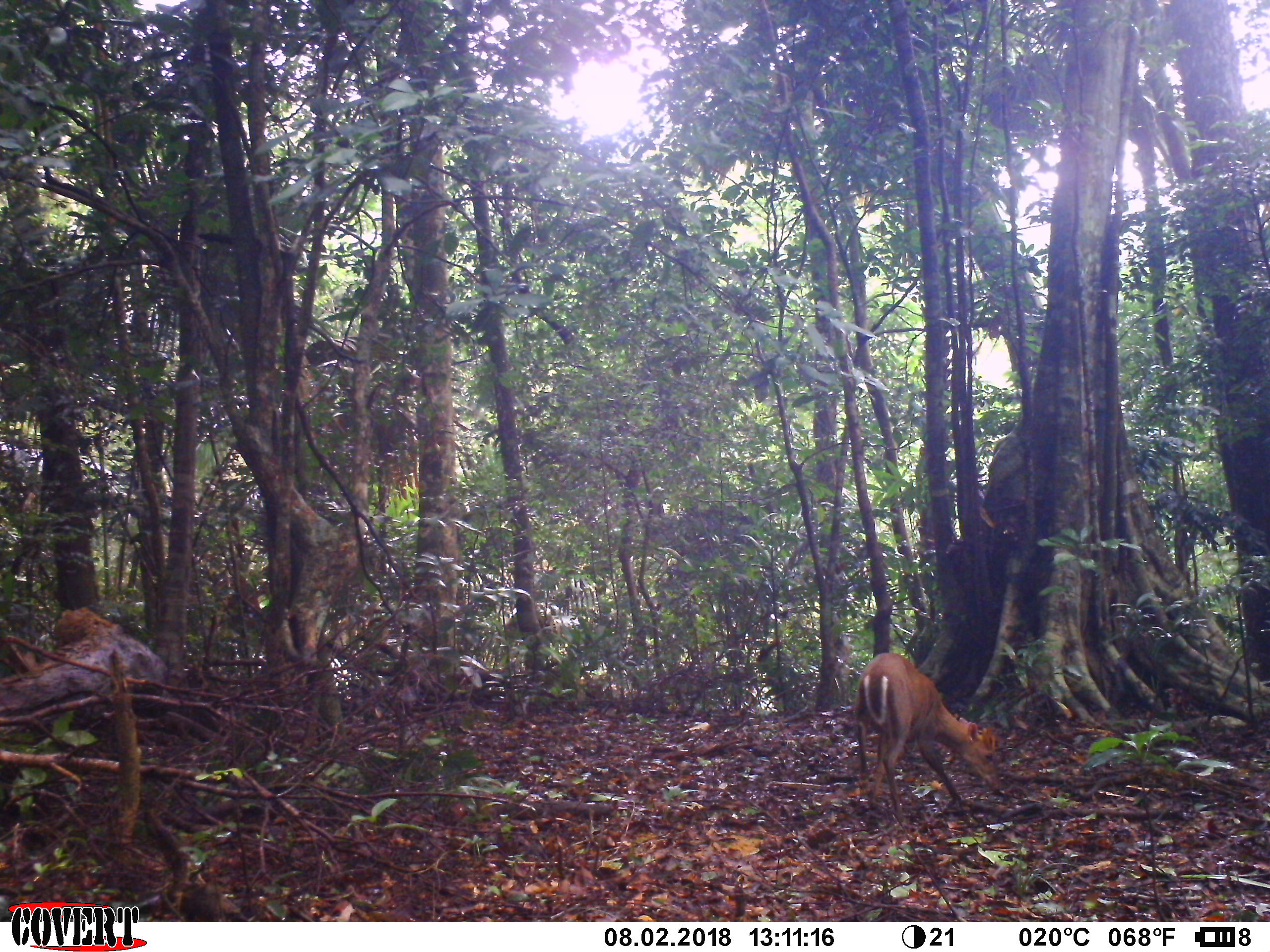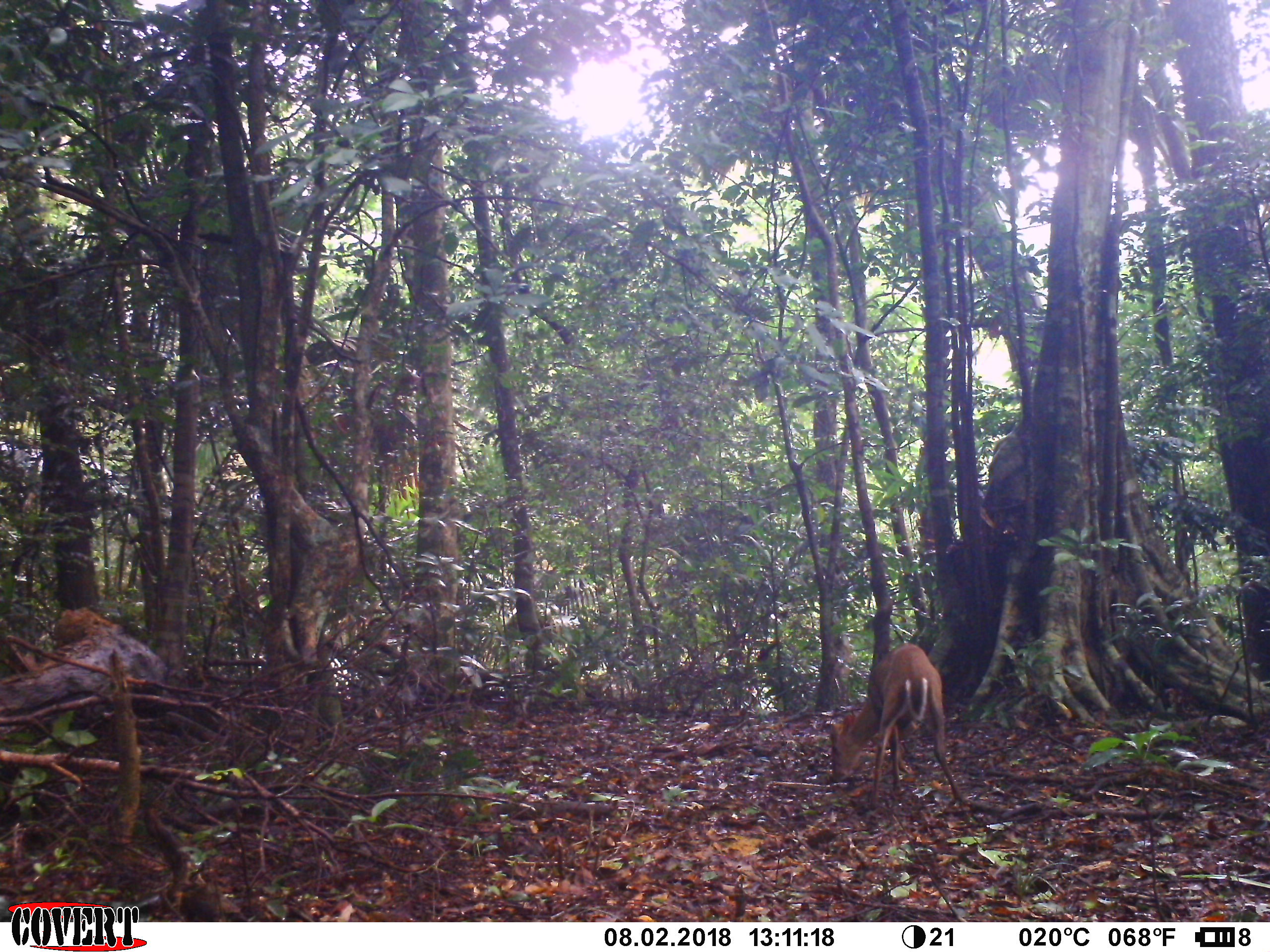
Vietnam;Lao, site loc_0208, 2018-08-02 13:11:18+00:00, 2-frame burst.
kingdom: Animalia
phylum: Chordata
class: Mammalia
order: Artiodactyla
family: Cervidae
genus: Muntiacus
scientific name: Muntiacus rooseveltorum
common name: roosevelt's muntjac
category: roosevelts muntjac group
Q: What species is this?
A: Roosevelts muntjac group (roosevelt's muntjac) (Muntiacus rooseveltorum).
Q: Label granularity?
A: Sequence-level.